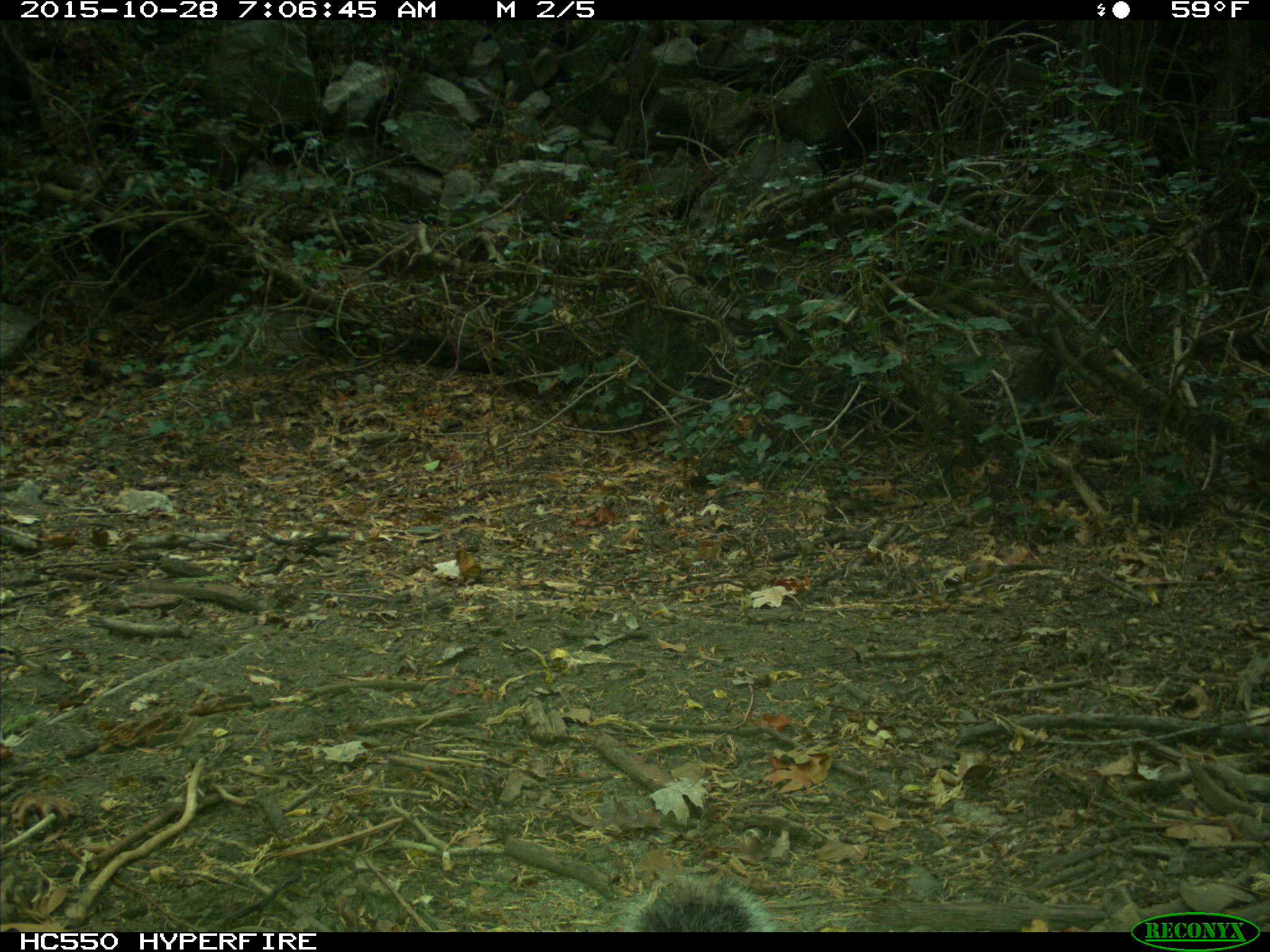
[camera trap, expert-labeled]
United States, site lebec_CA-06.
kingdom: Animalia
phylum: Chordata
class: Mammalia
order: Rodentia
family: Sciuridae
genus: Sciurus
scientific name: Sciurus carolinensis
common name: eastern gray squirrel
Sciurus carolinensis (eastern gray squirrel).